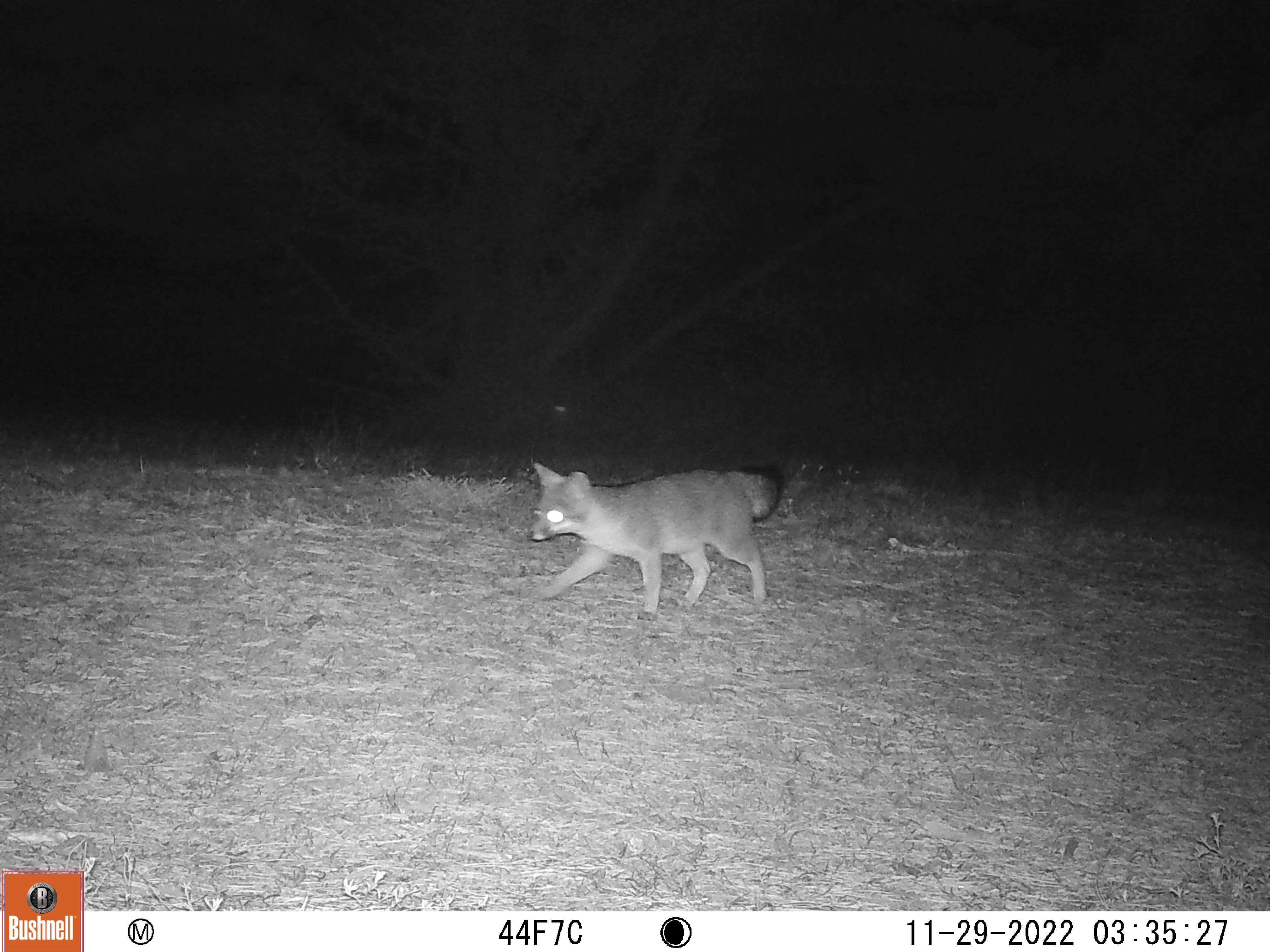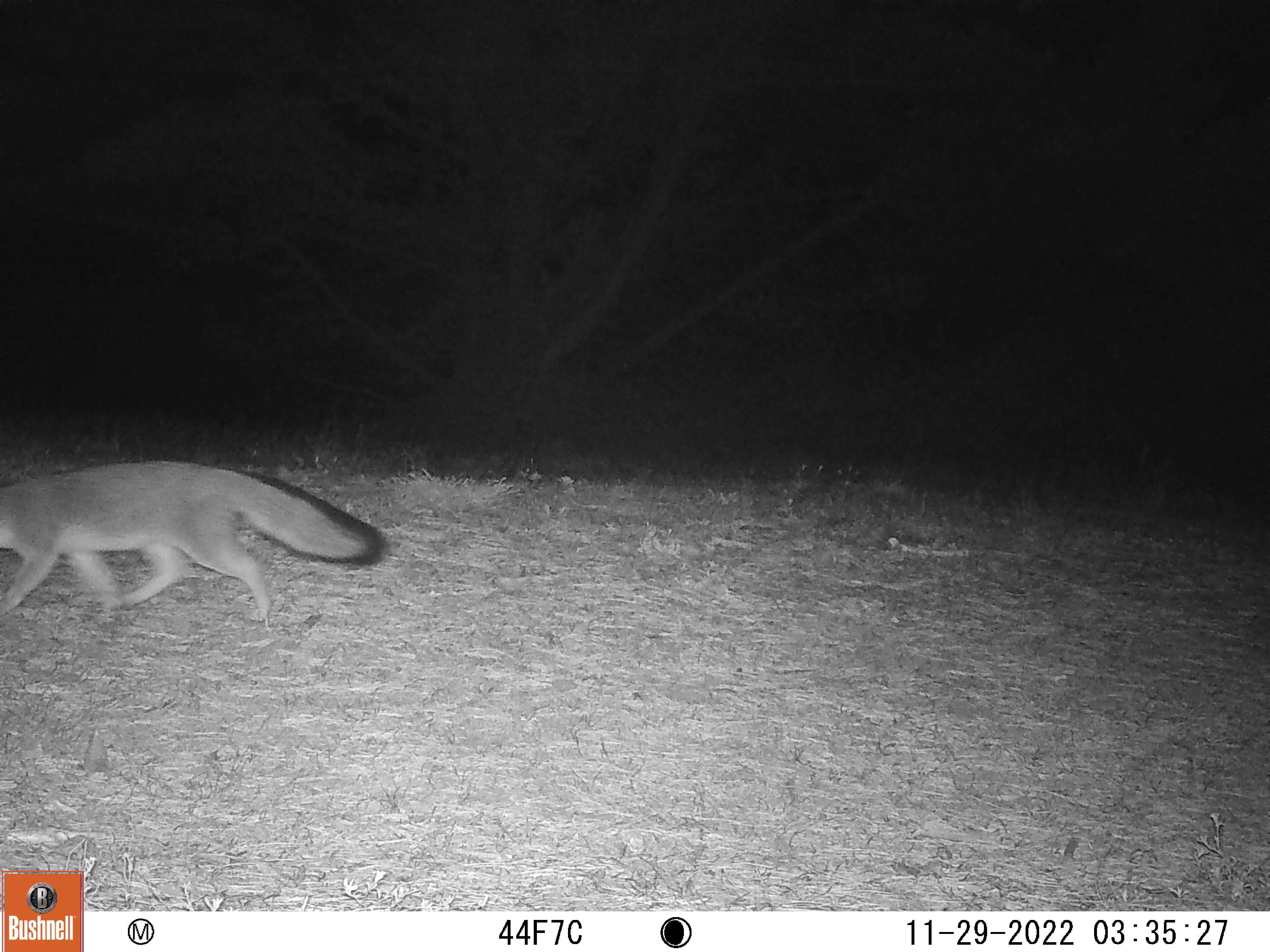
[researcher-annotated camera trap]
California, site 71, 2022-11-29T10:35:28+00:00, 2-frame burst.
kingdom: Animalia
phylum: Chordata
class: Mammalia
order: Carnivora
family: Canidae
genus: Urocyon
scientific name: Urocyon cinereoargenteus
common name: gray fox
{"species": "gray fox (Urocyon cinereoargenteus)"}